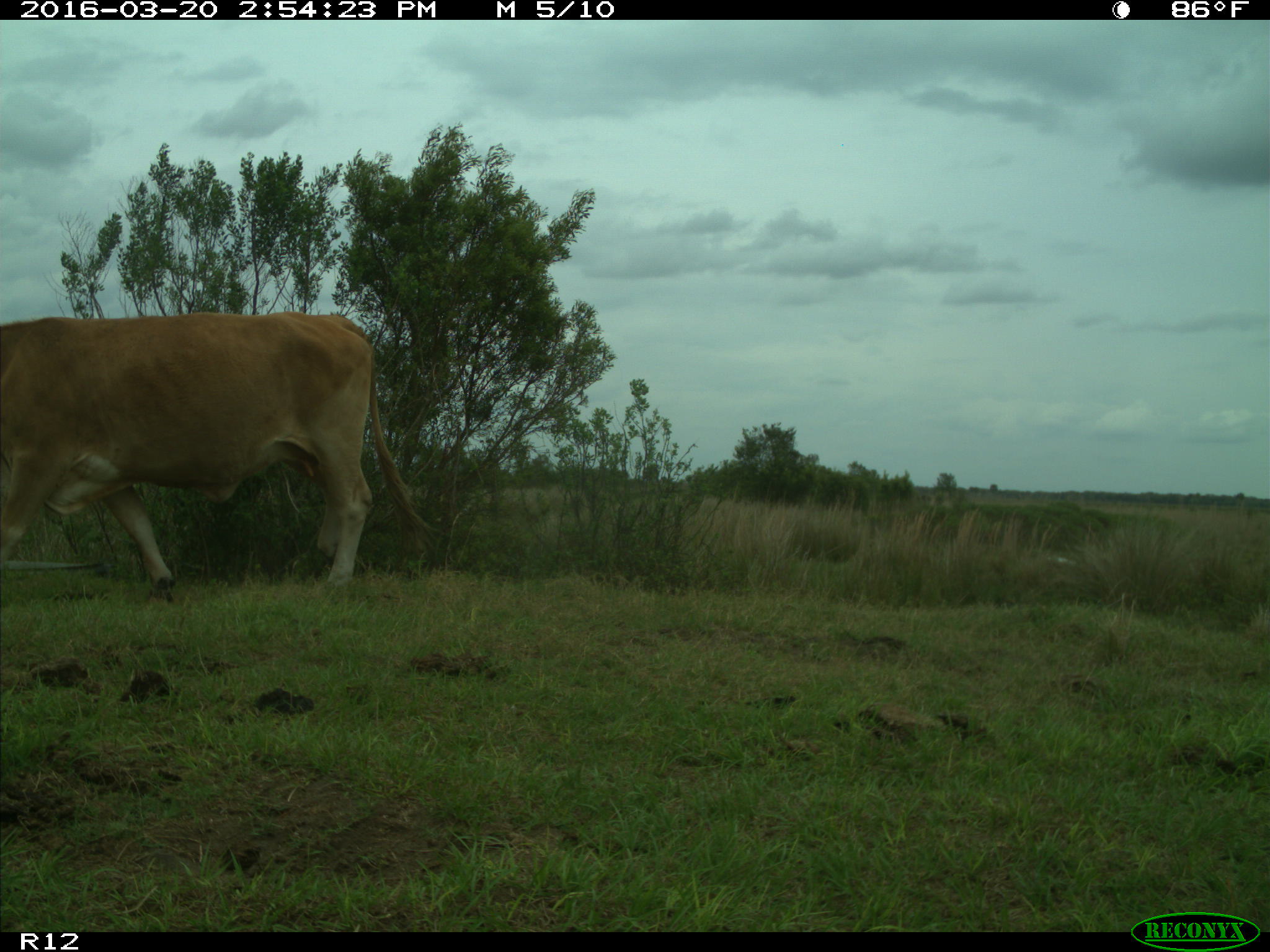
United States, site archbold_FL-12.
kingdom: Animalia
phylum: Chordata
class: Mammalia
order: Artiodactyla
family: Bovidae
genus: Bos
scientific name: Bos taurus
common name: domestic cow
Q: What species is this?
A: Bos taurus (domestic cow).